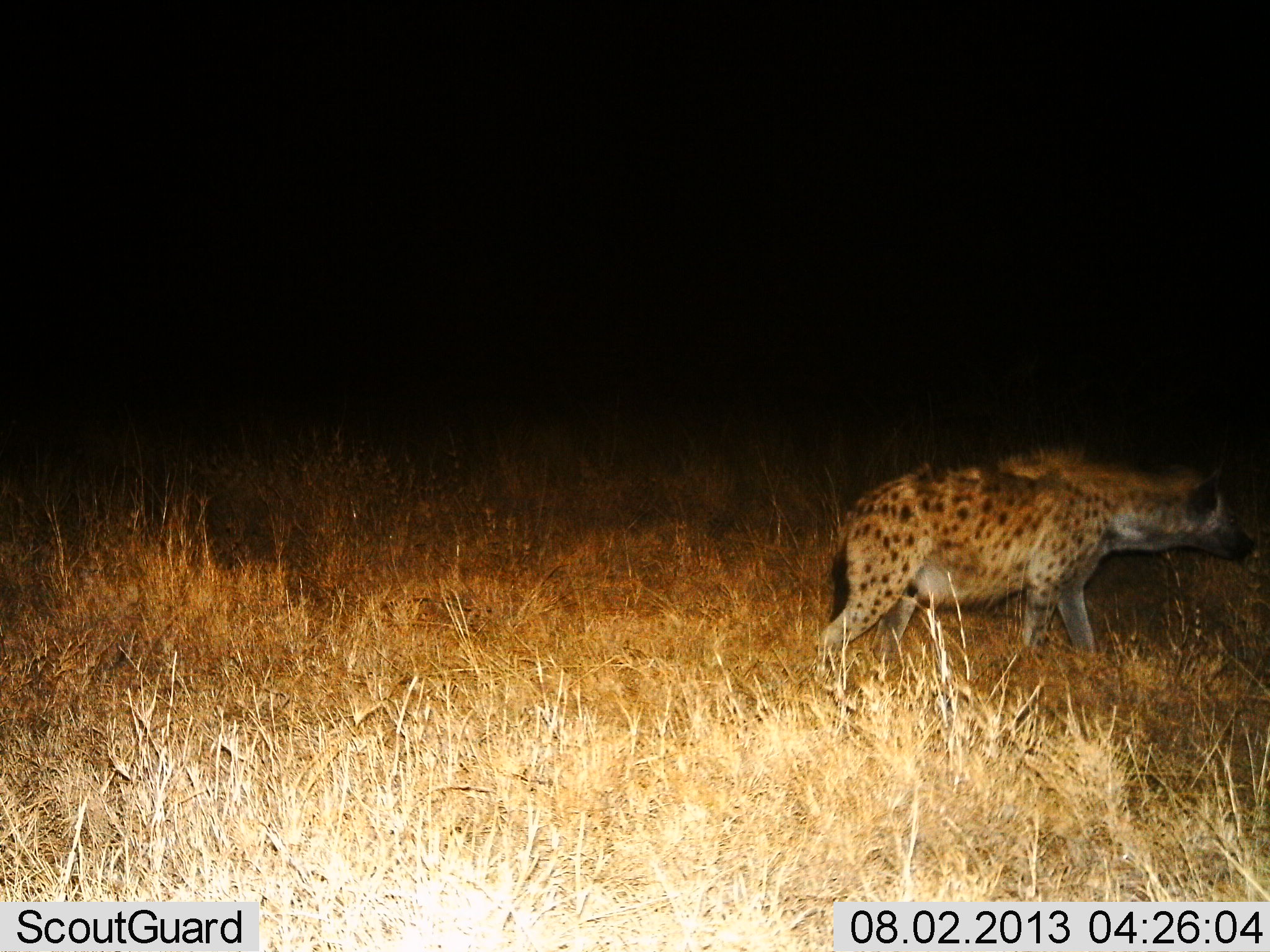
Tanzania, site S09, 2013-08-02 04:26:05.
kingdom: Animalia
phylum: Chordata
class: Mammalia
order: Carnivora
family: Hyaenidae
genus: Crocuta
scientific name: Crocuta crocuta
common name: spotted hyena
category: hyenaspotted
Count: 1.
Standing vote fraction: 20%.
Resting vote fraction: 0%.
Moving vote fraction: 80%.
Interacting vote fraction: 0%.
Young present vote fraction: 0%.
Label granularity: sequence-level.